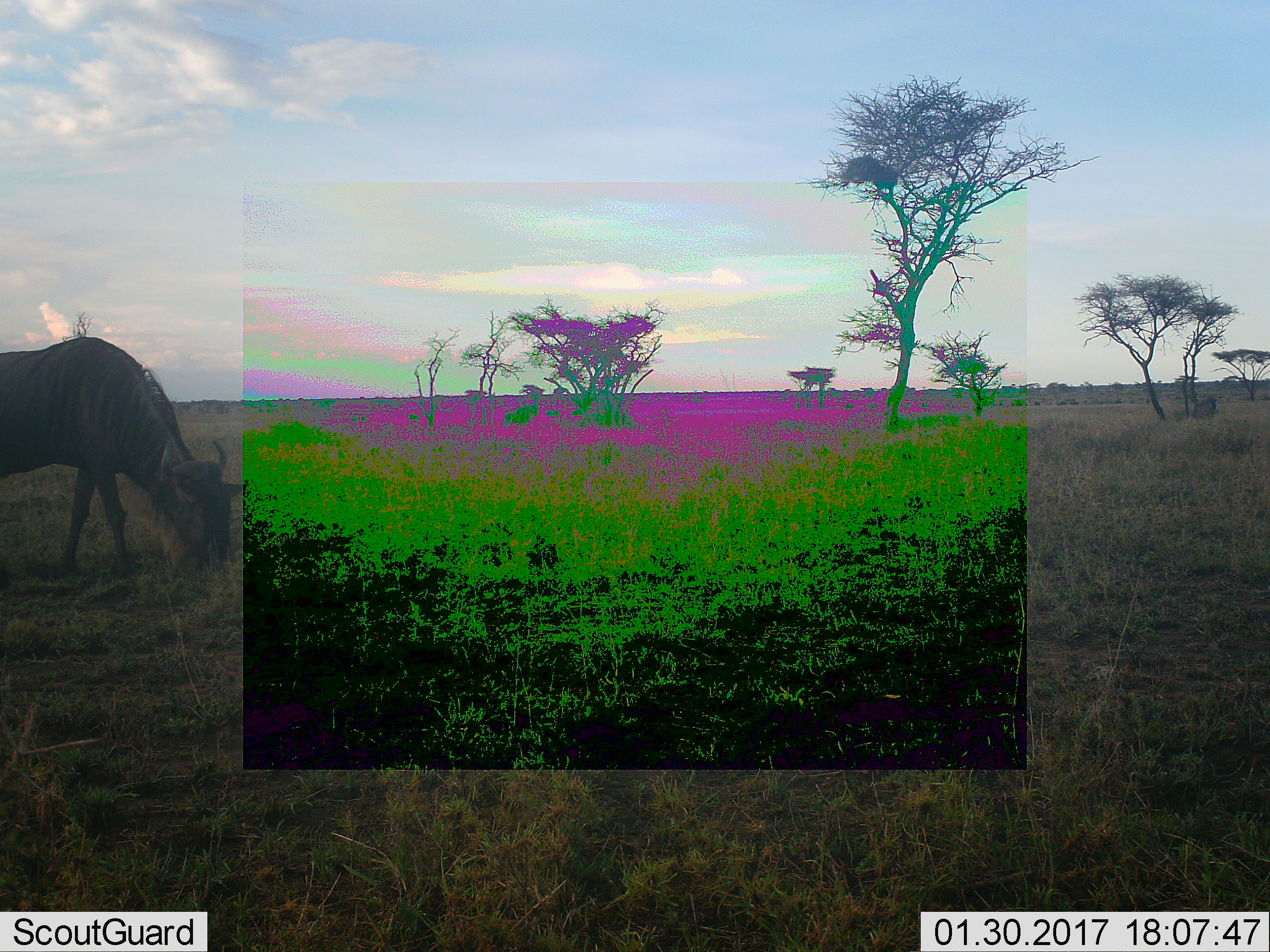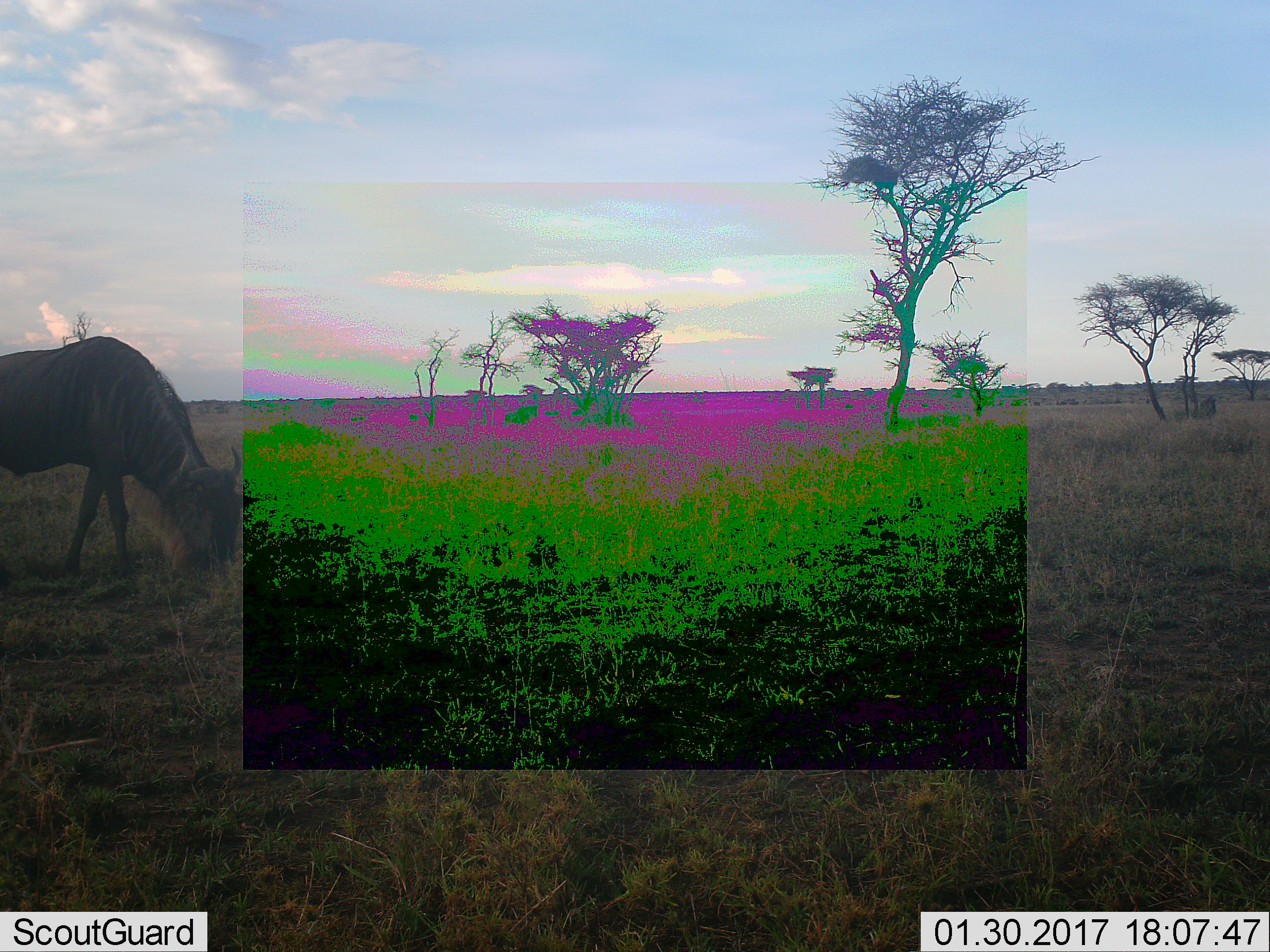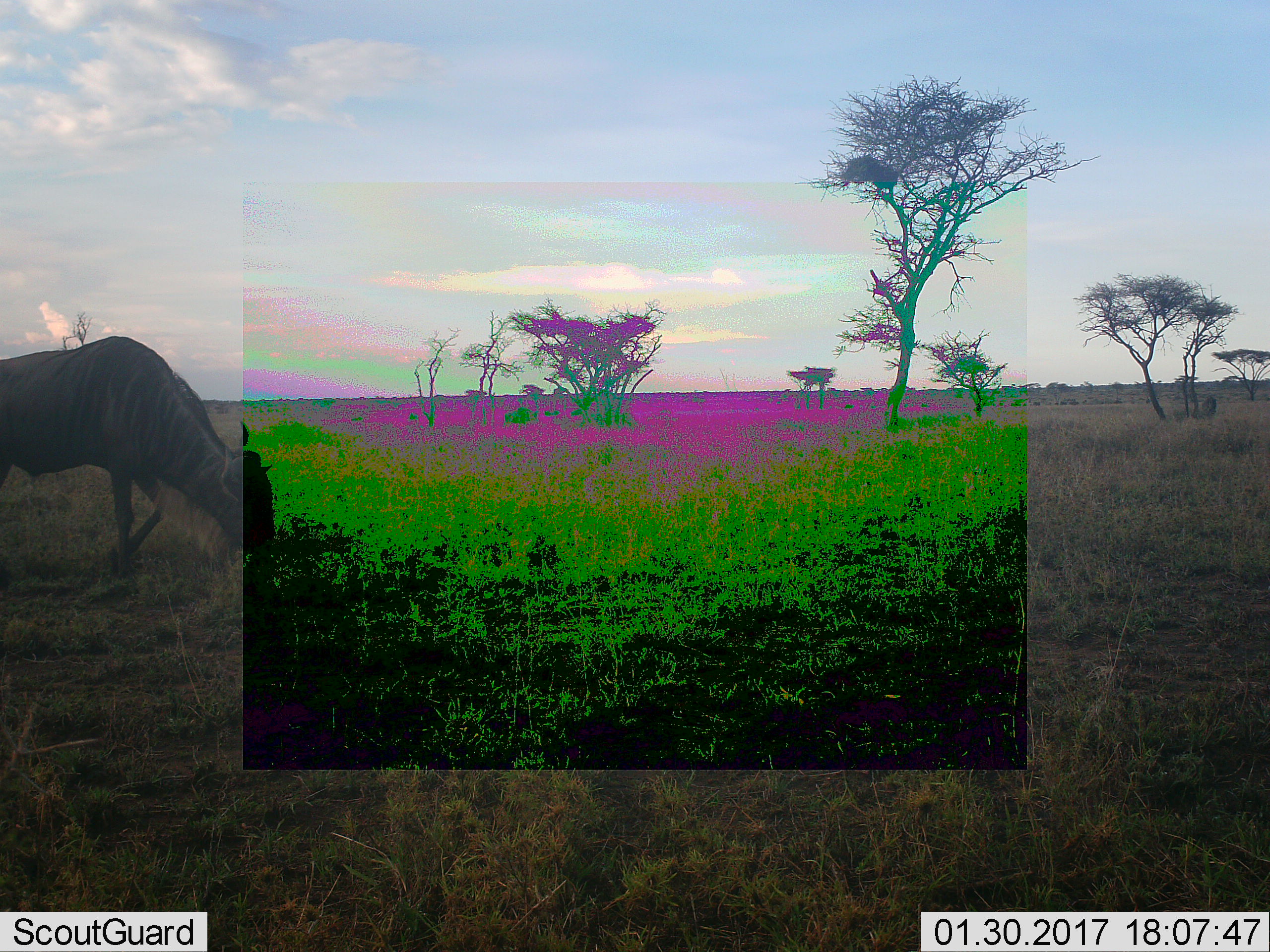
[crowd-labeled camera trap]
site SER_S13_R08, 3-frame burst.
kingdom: Animalia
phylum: Chordata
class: Mammalia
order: Artiodactyla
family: Bovidae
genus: Connochaetes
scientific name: Connochaetes taurinus taurinus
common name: blue wildebeest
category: wildebeestblue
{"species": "wildebeestblue (blue wildebeest) (Connochaetes taurinus taurinus)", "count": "1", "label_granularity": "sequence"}